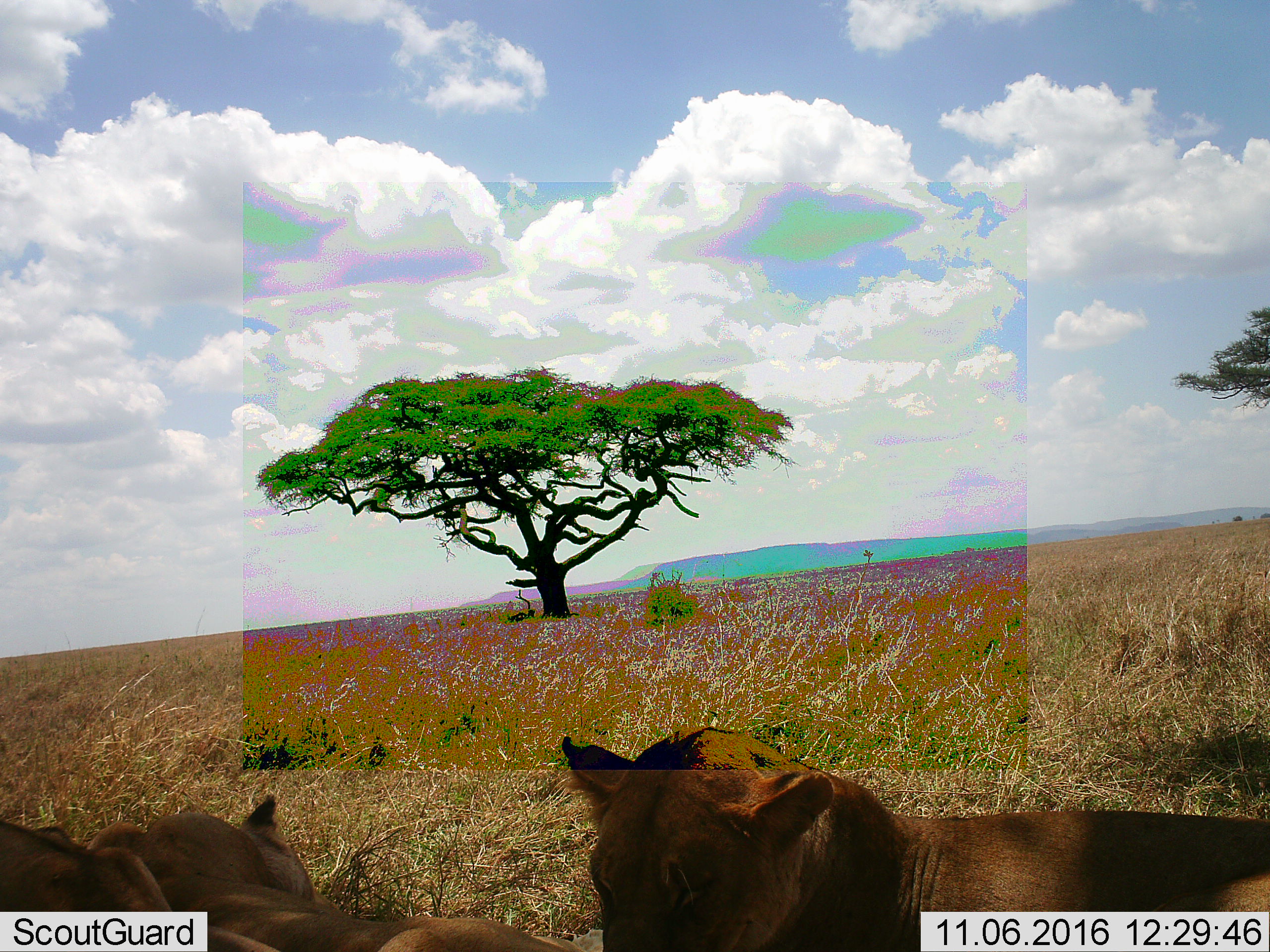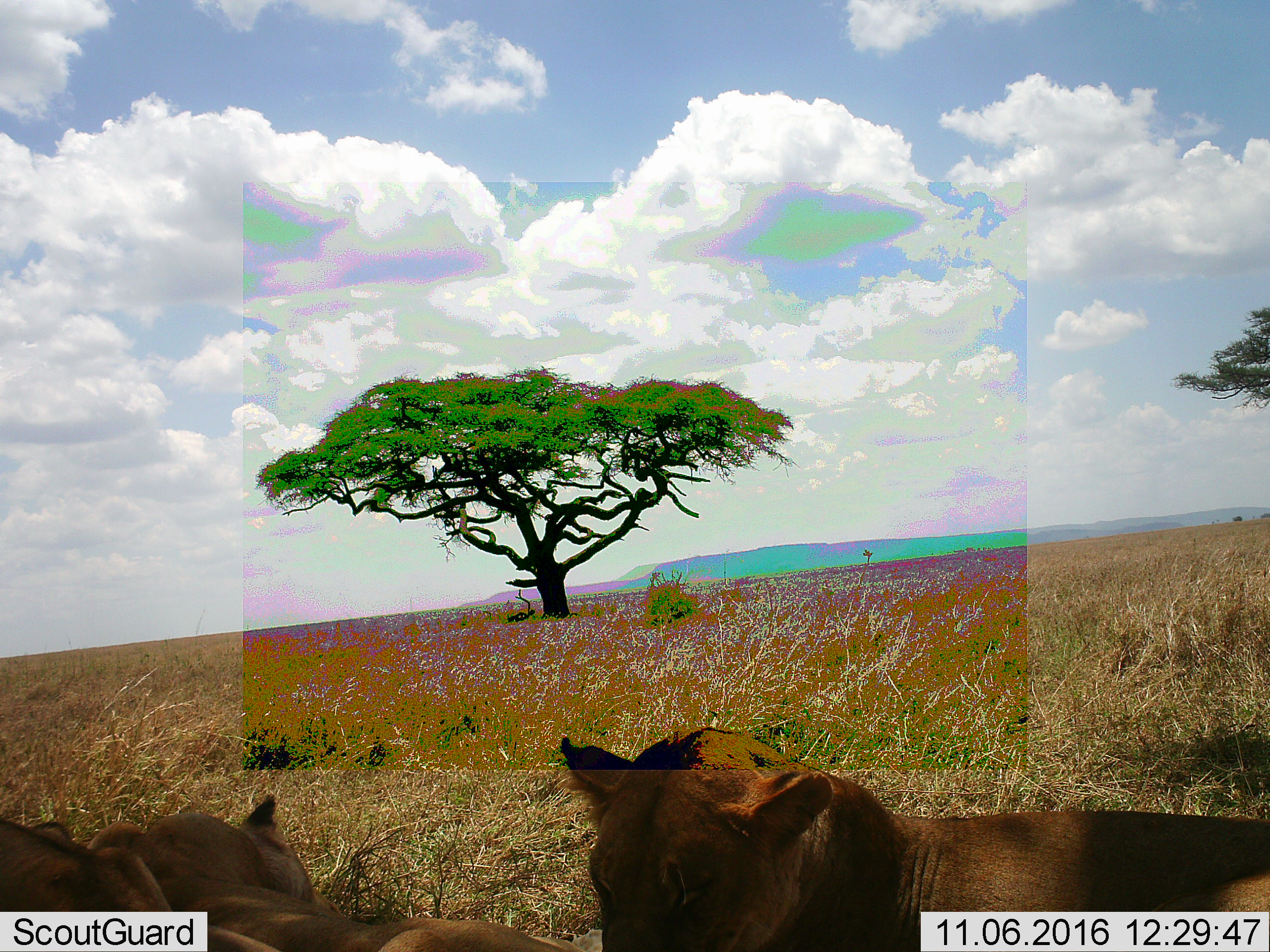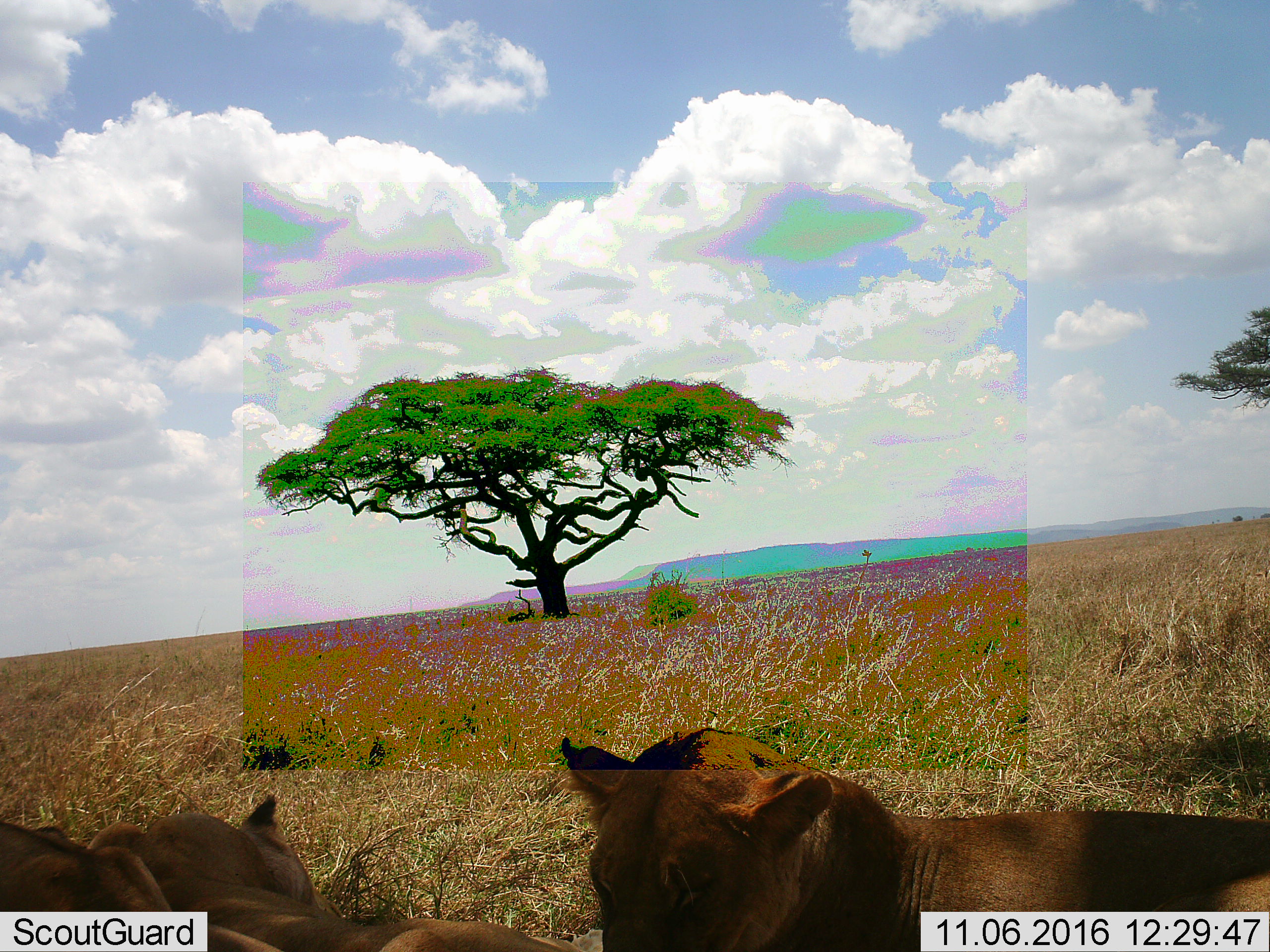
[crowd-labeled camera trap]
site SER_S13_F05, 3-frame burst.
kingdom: Animalia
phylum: Chordata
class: Mammalia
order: Carnivora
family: Felidae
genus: Panthera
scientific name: Panthera leo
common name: lion female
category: lionfemale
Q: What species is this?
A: Lionfemale (lion female) (Panthera leo).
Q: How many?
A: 3.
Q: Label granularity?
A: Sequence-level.